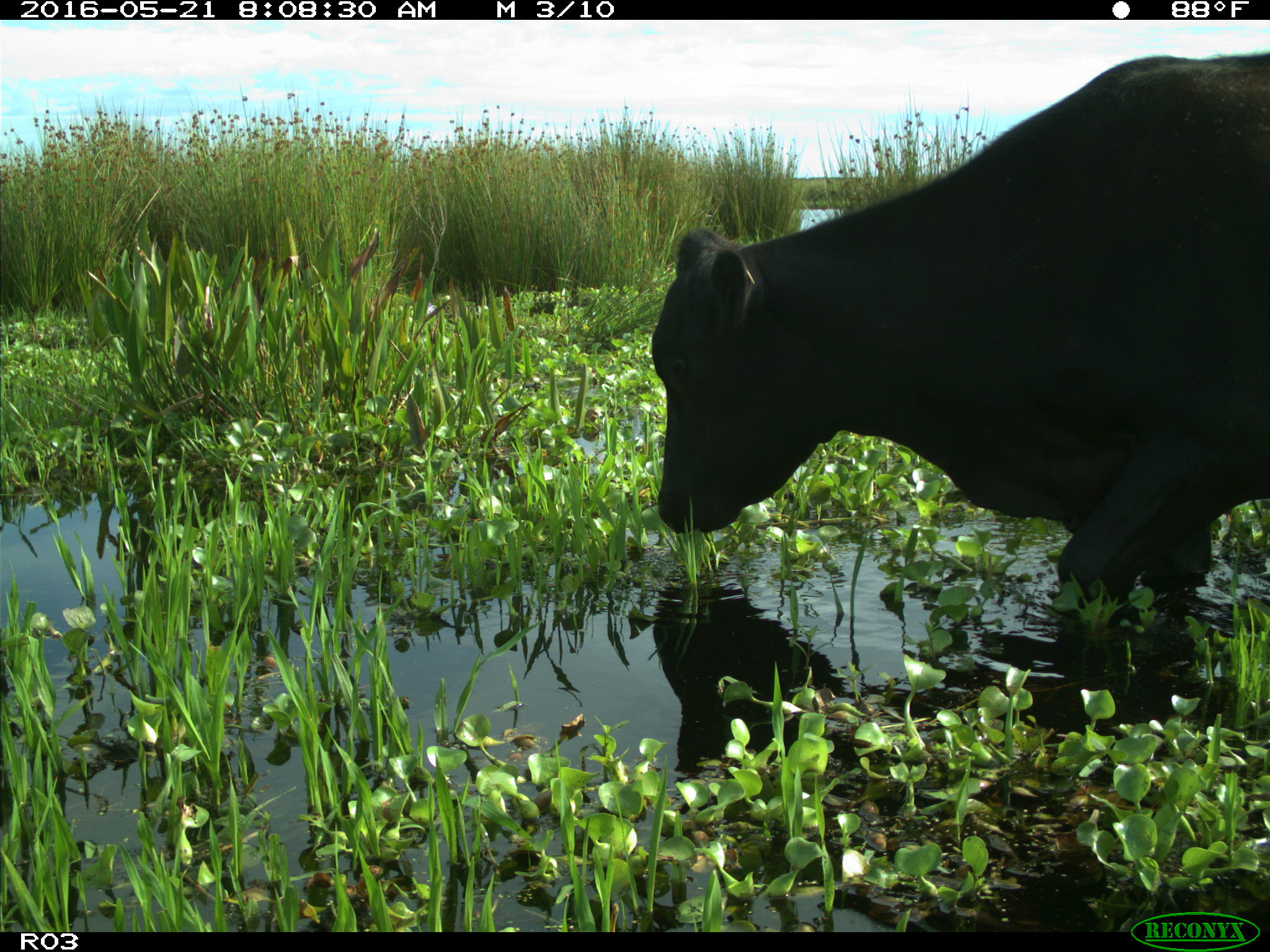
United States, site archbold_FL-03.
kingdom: Animalia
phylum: Chordata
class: Mammalia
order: Artiodactyla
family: Bovidae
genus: Bos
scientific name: Bos taurus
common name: domestic cow